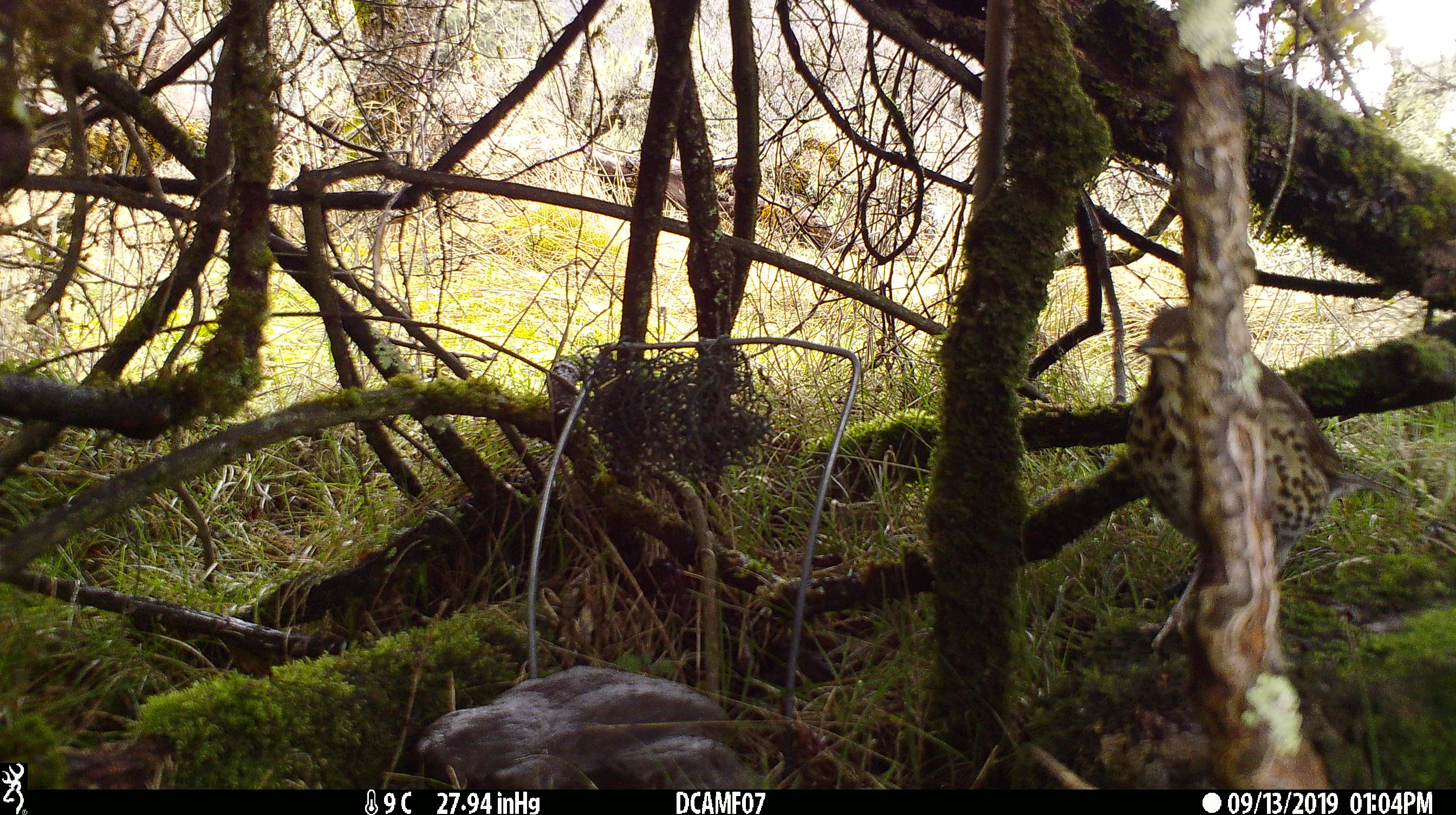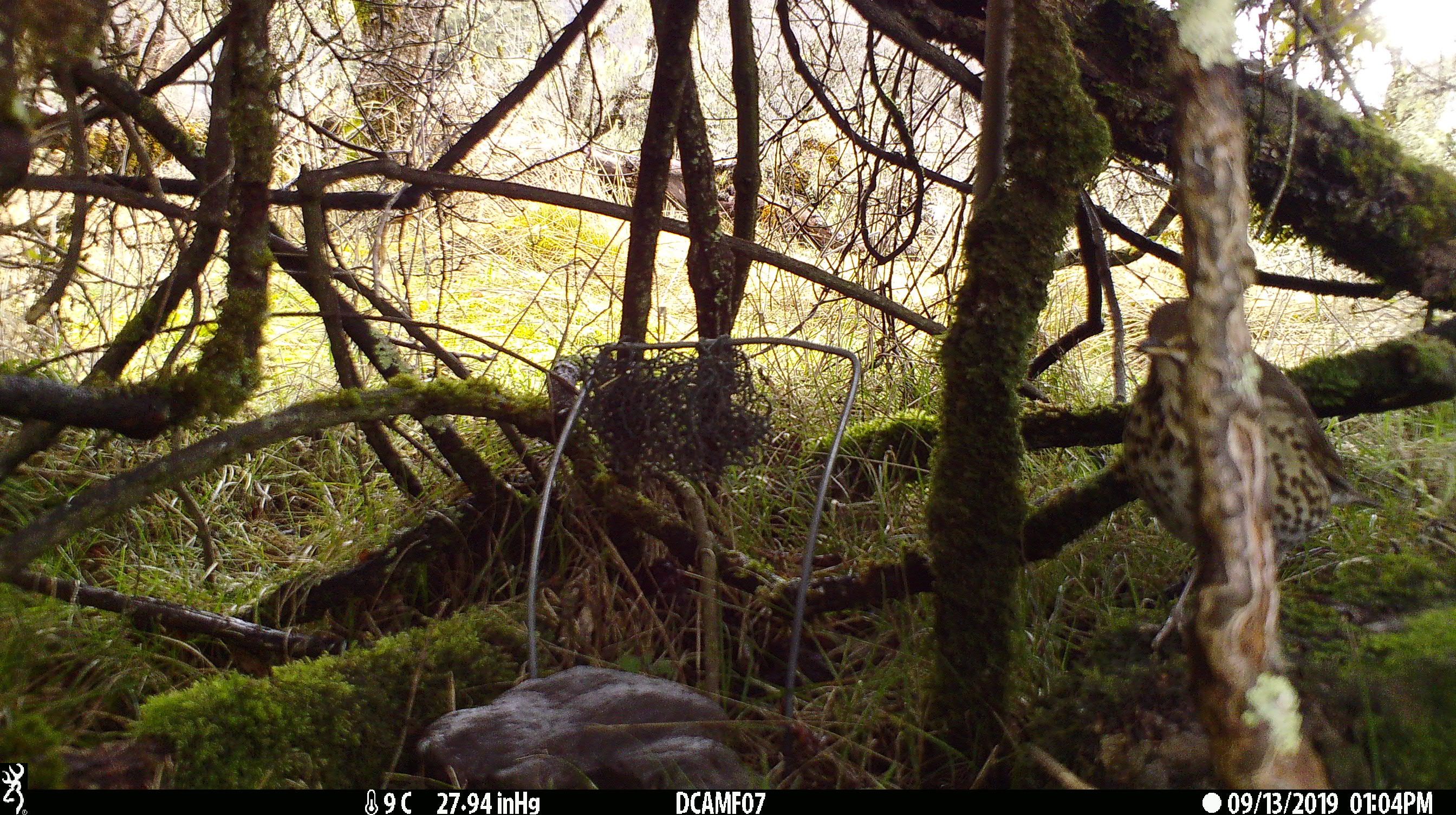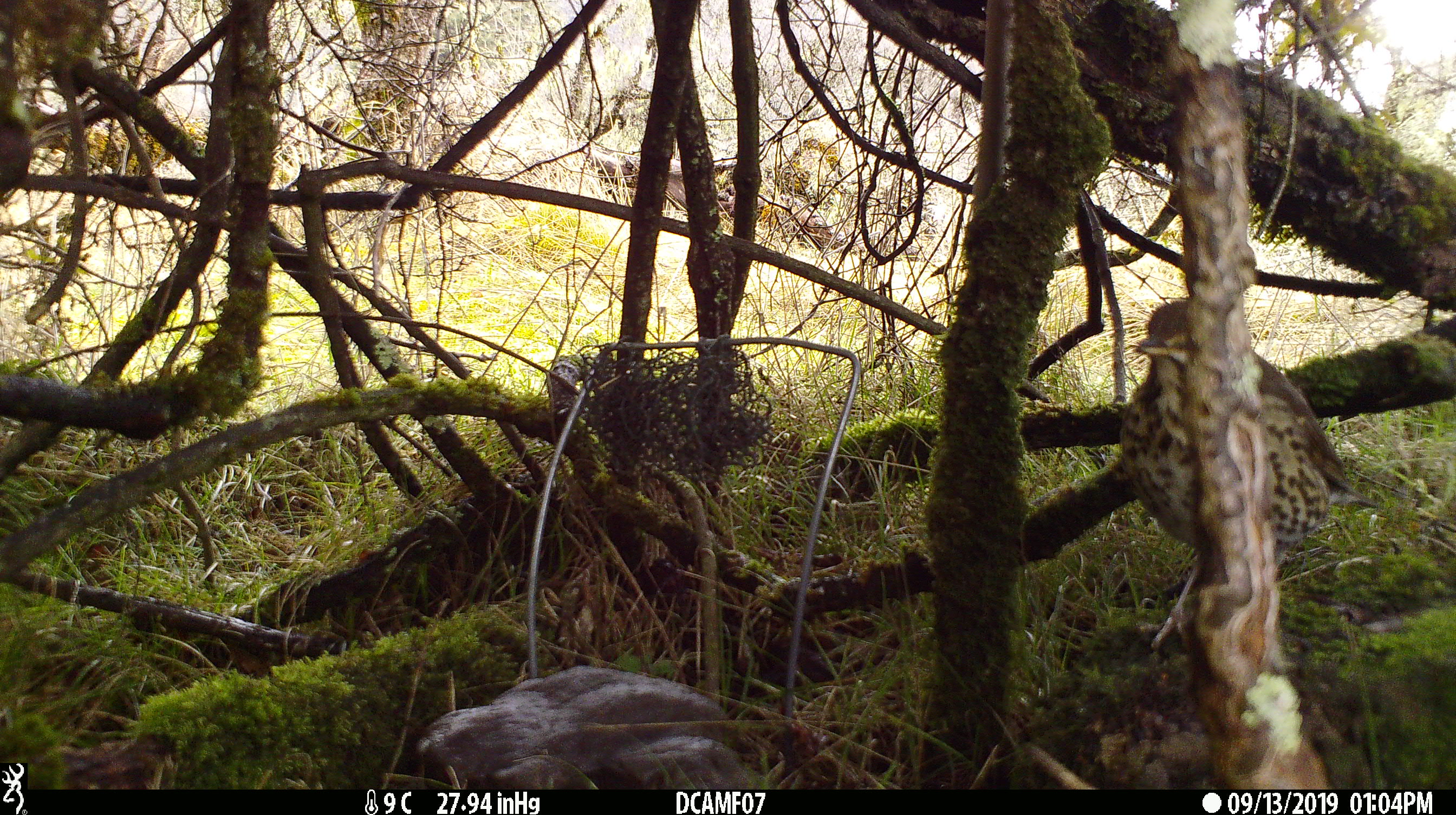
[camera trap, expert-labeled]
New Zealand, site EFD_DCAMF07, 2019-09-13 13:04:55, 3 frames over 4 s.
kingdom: Animalia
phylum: Chordata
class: Aves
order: Passeriformes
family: Turdidae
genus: Turdus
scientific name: Turdus philomelos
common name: song thrush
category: thrush